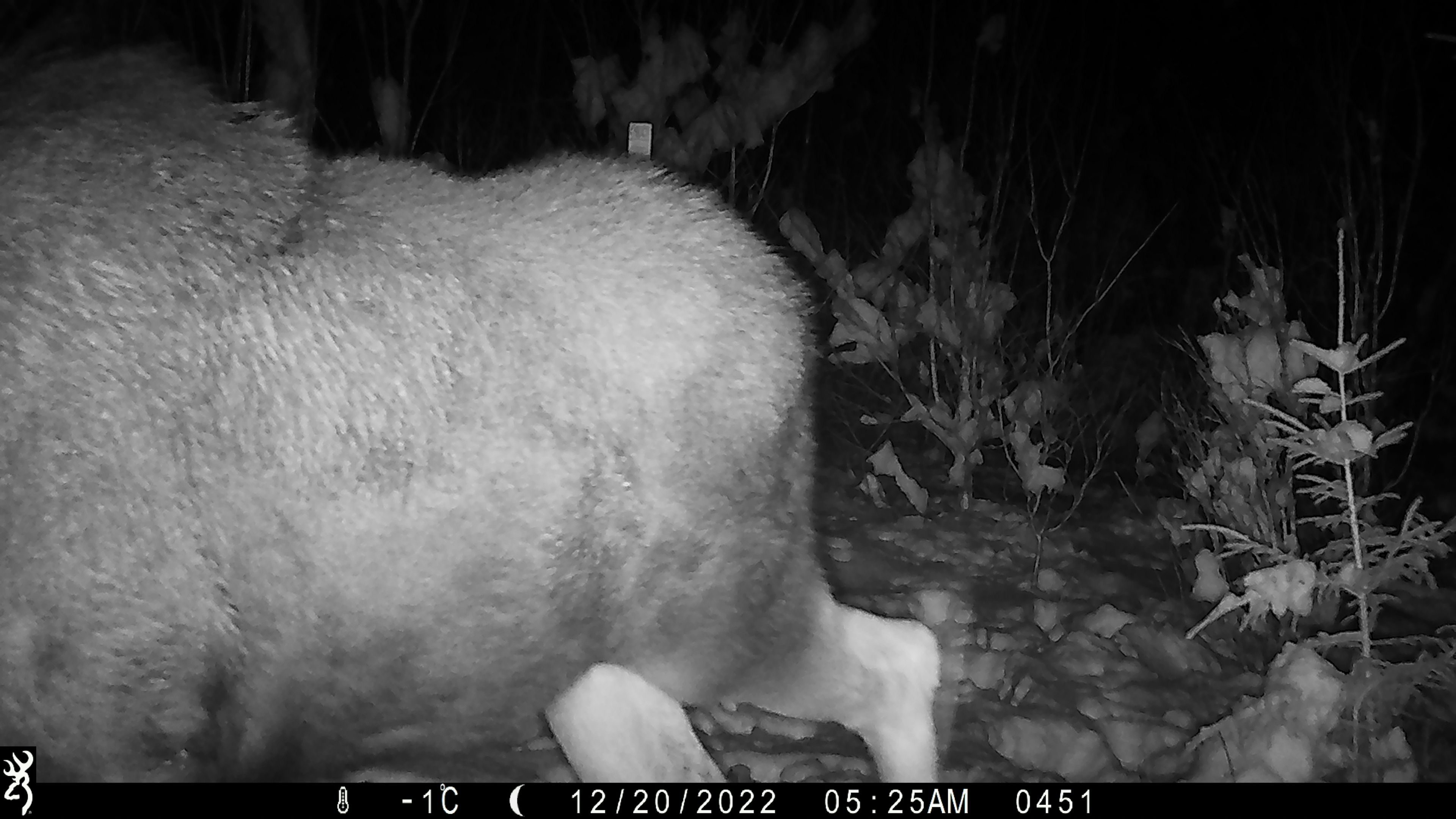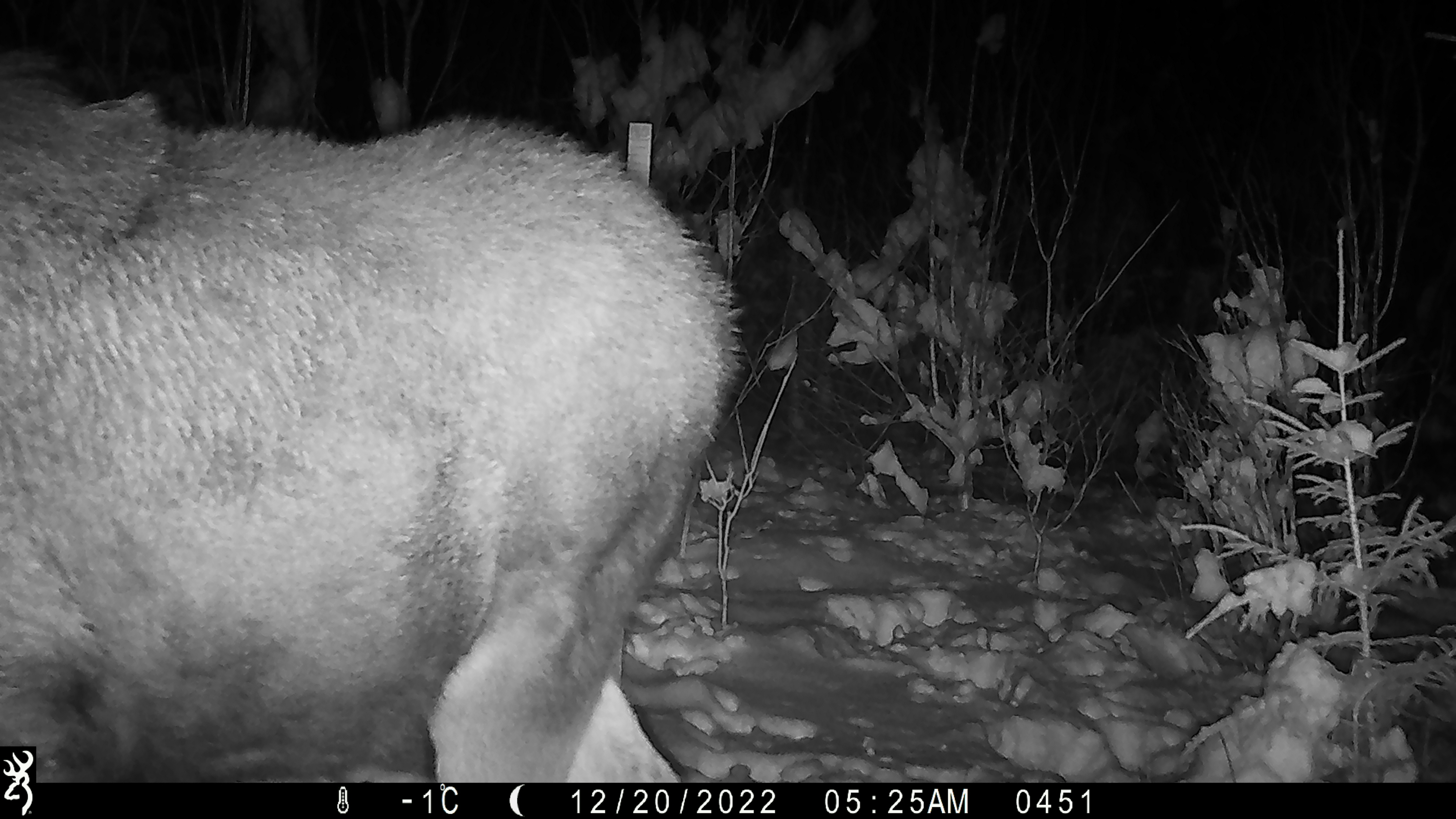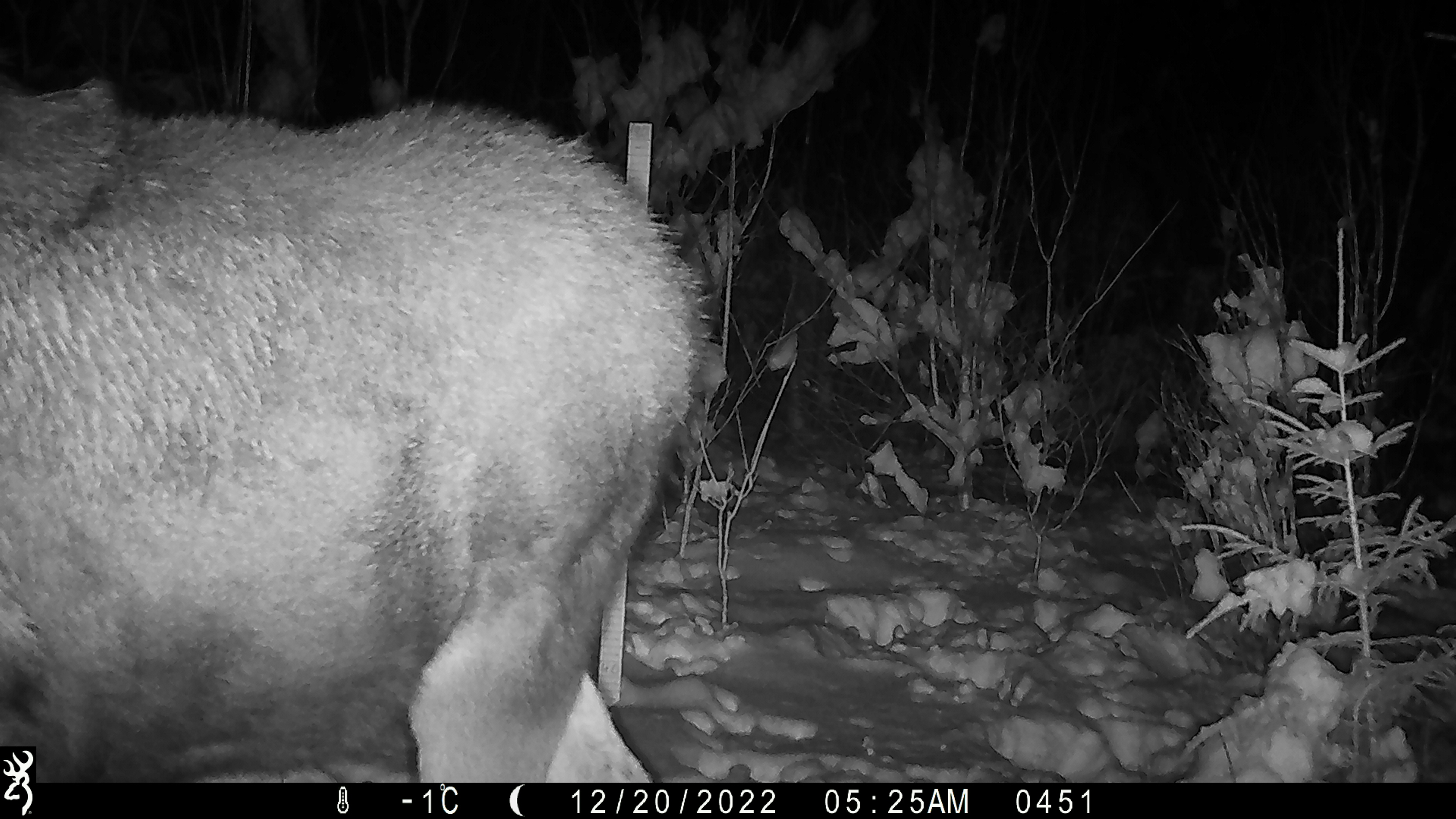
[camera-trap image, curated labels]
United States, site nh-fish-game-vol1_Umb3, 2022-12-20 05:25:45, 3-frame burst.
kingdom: Animalia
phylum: Chordata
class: Mammalia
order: Artiodactyla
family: Cervidae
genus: Alces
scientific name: Alces alces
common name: moose